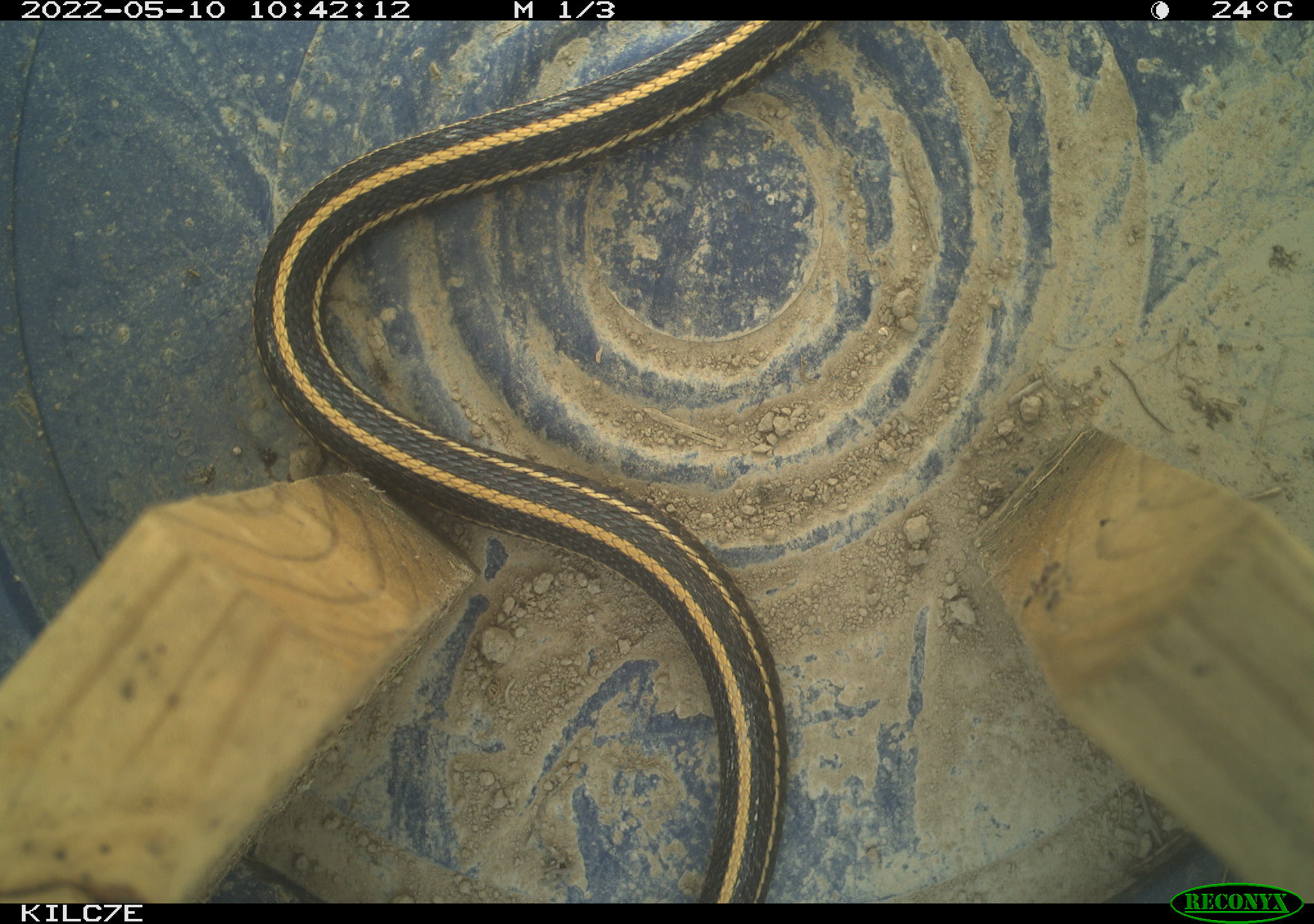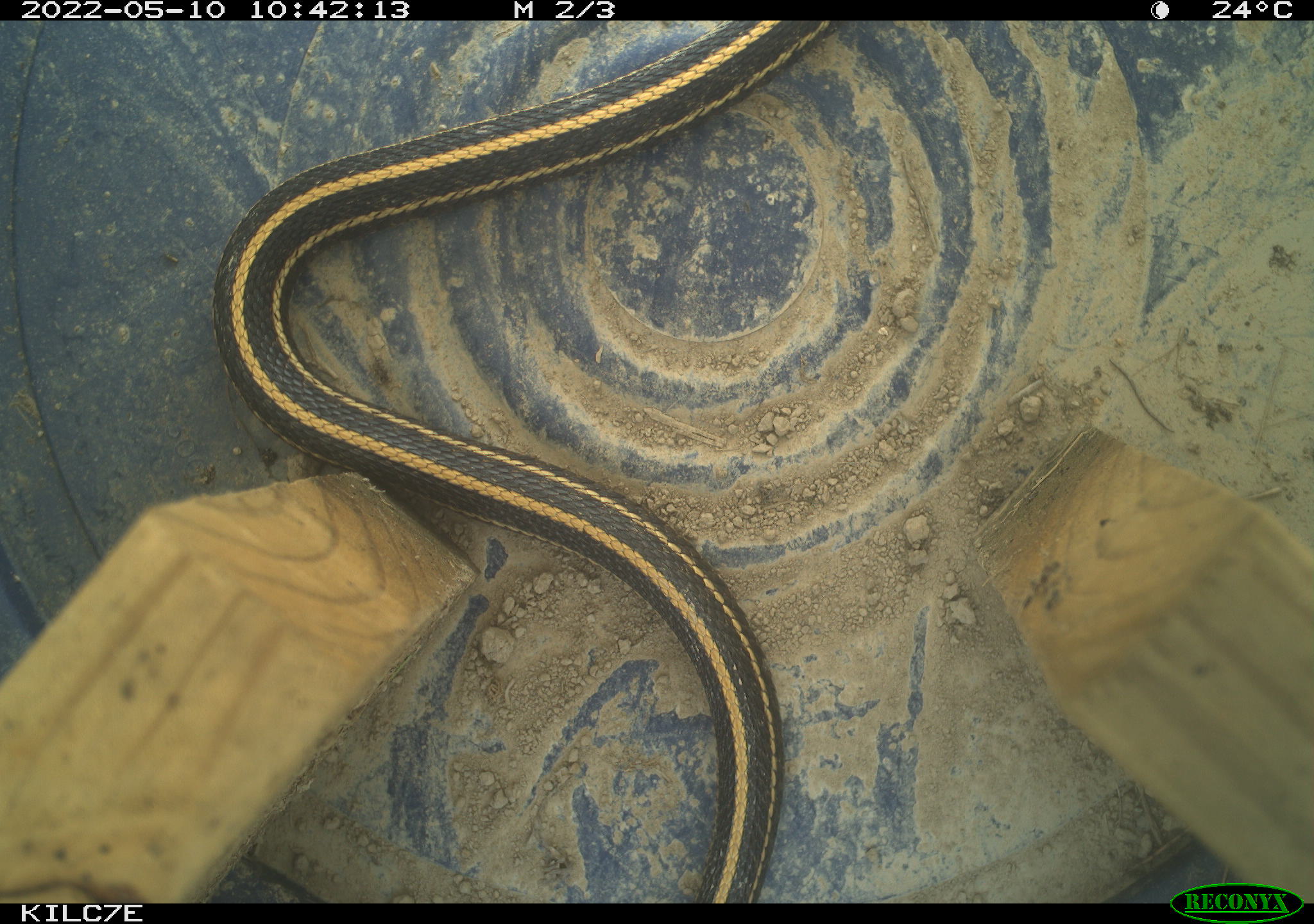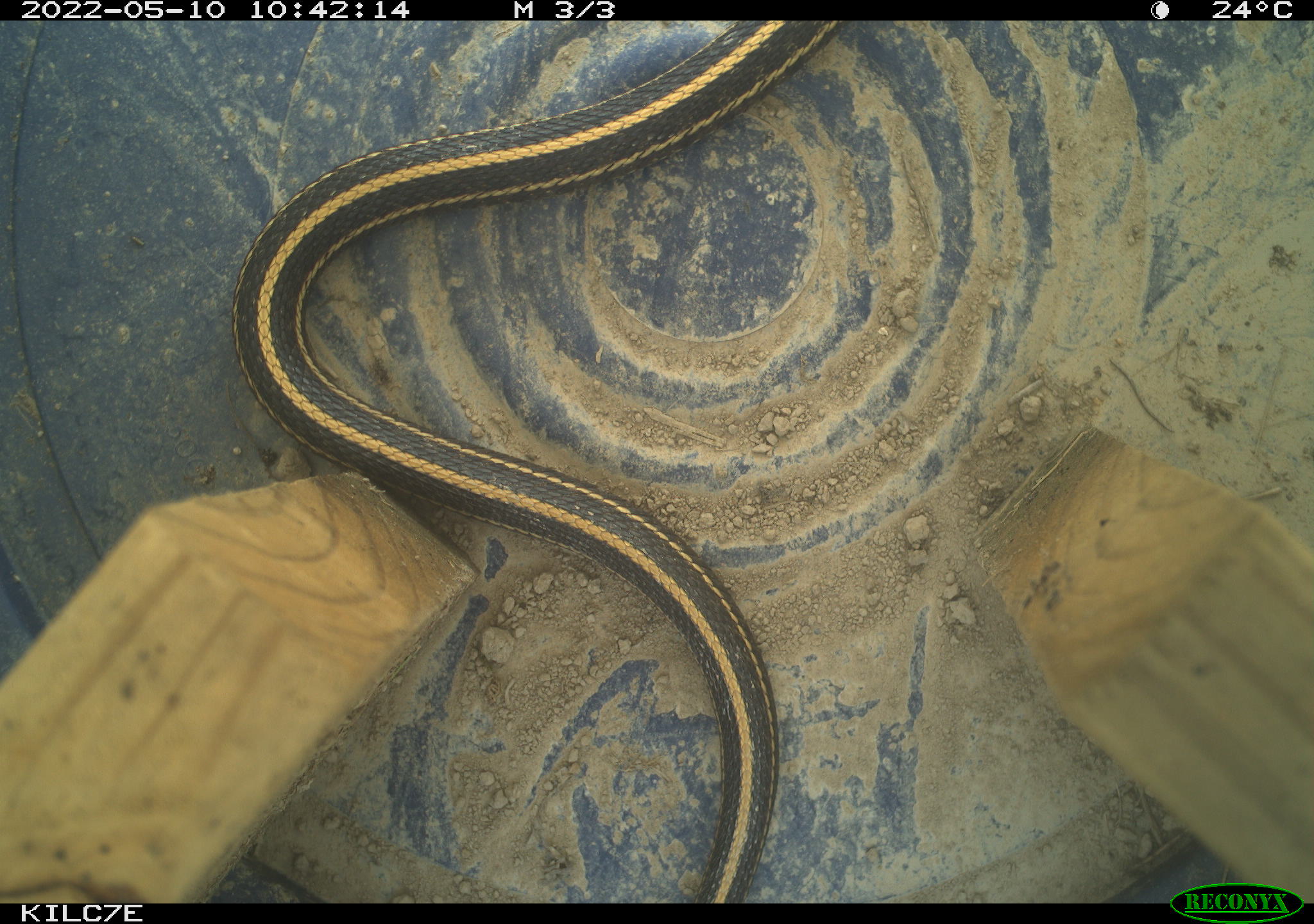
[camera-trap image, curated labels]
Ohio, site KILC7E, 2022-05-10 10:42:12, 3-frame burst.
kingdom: Animalia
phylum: Chordata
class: Reptilia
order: Squamata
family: Colubridae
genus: Thamnophis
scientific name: Thamnophis radix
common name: plains gartersnake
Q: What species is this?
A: Plains gartersnake (Thamnophis radix).